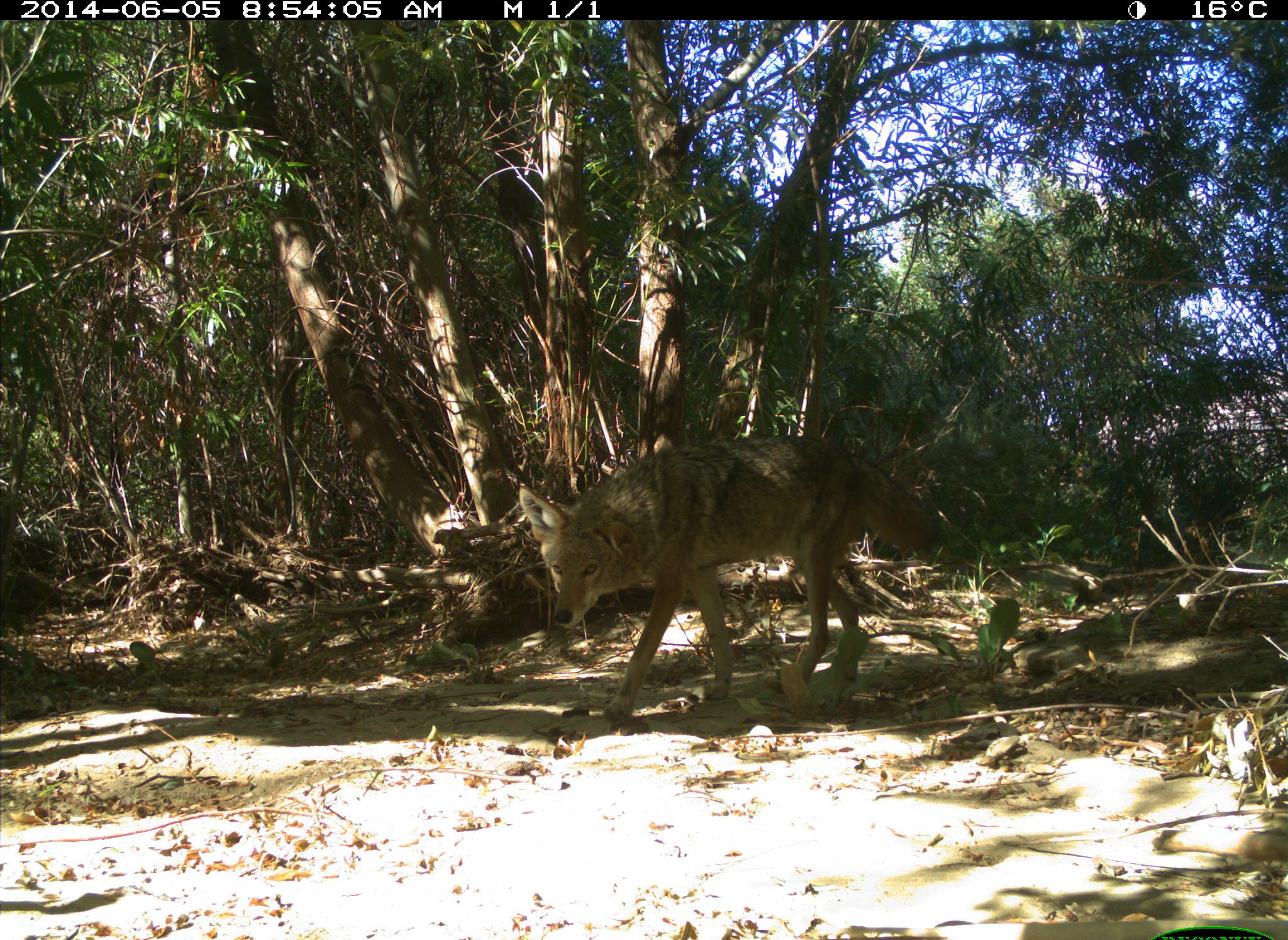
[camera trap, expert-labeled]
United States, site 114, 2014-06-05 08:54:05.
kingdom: Animalia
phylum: Chordata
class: Mammalia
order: Carnivora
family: Canidae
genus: Canis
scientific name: Canis latrans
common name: coyote